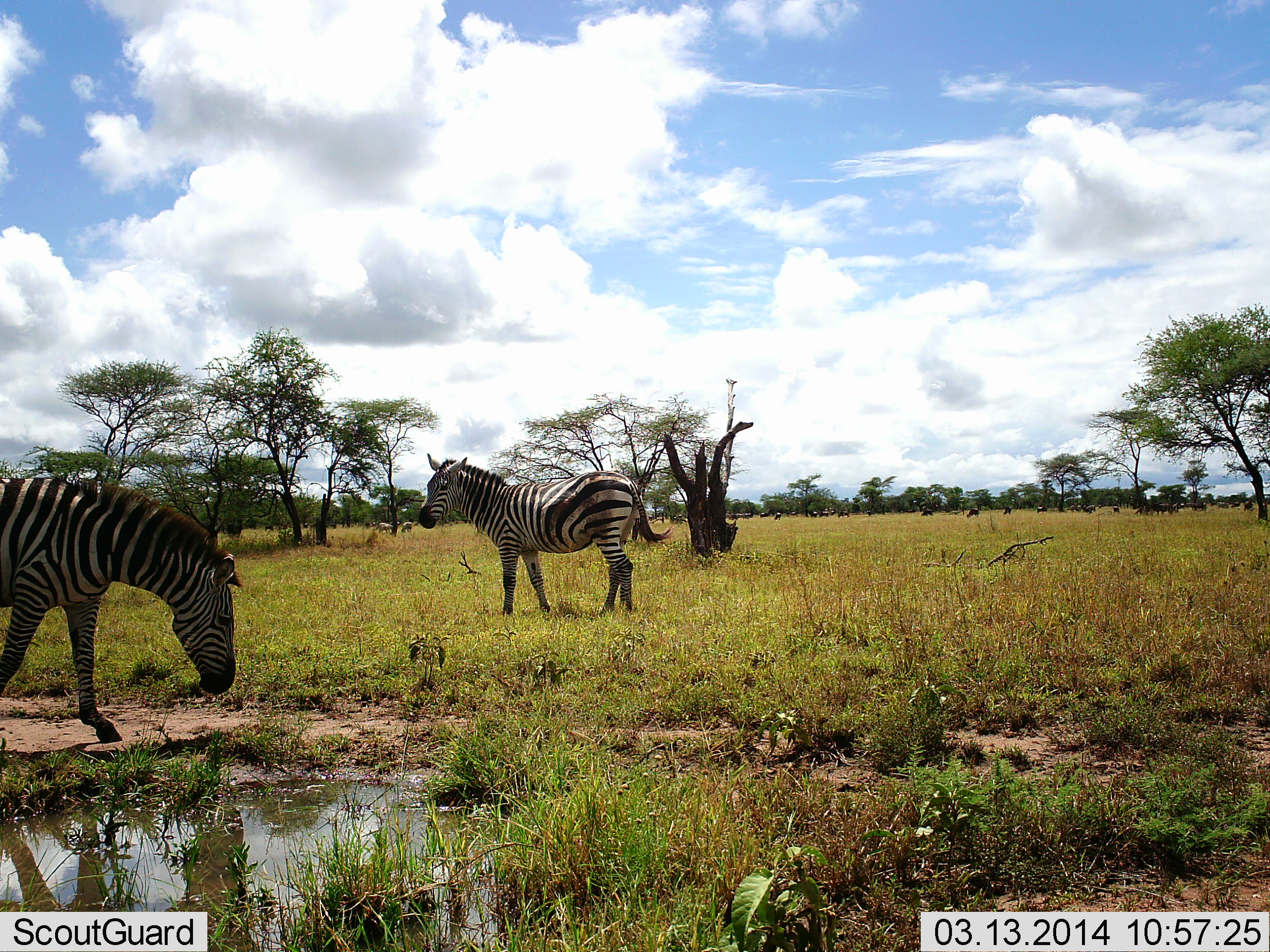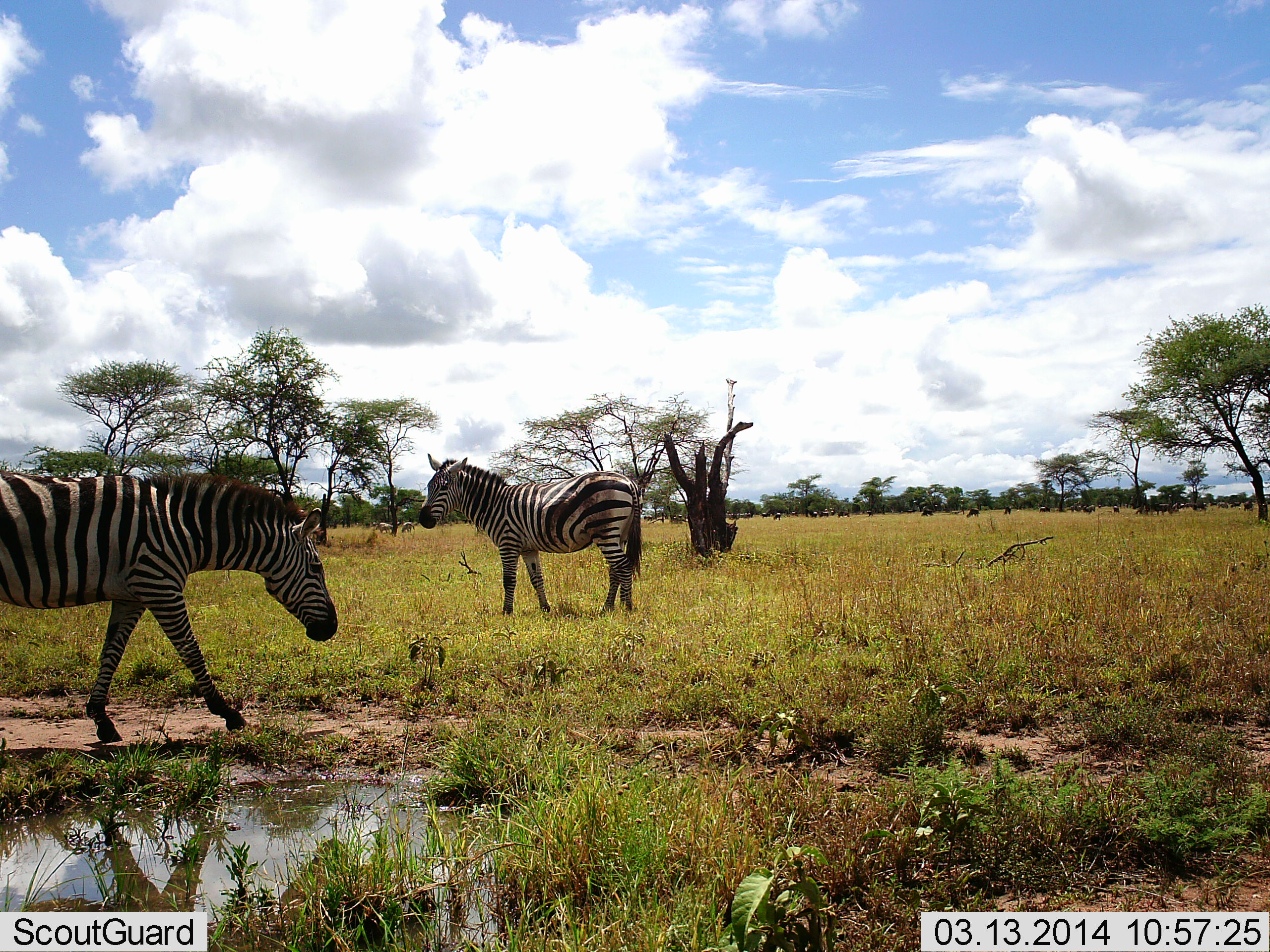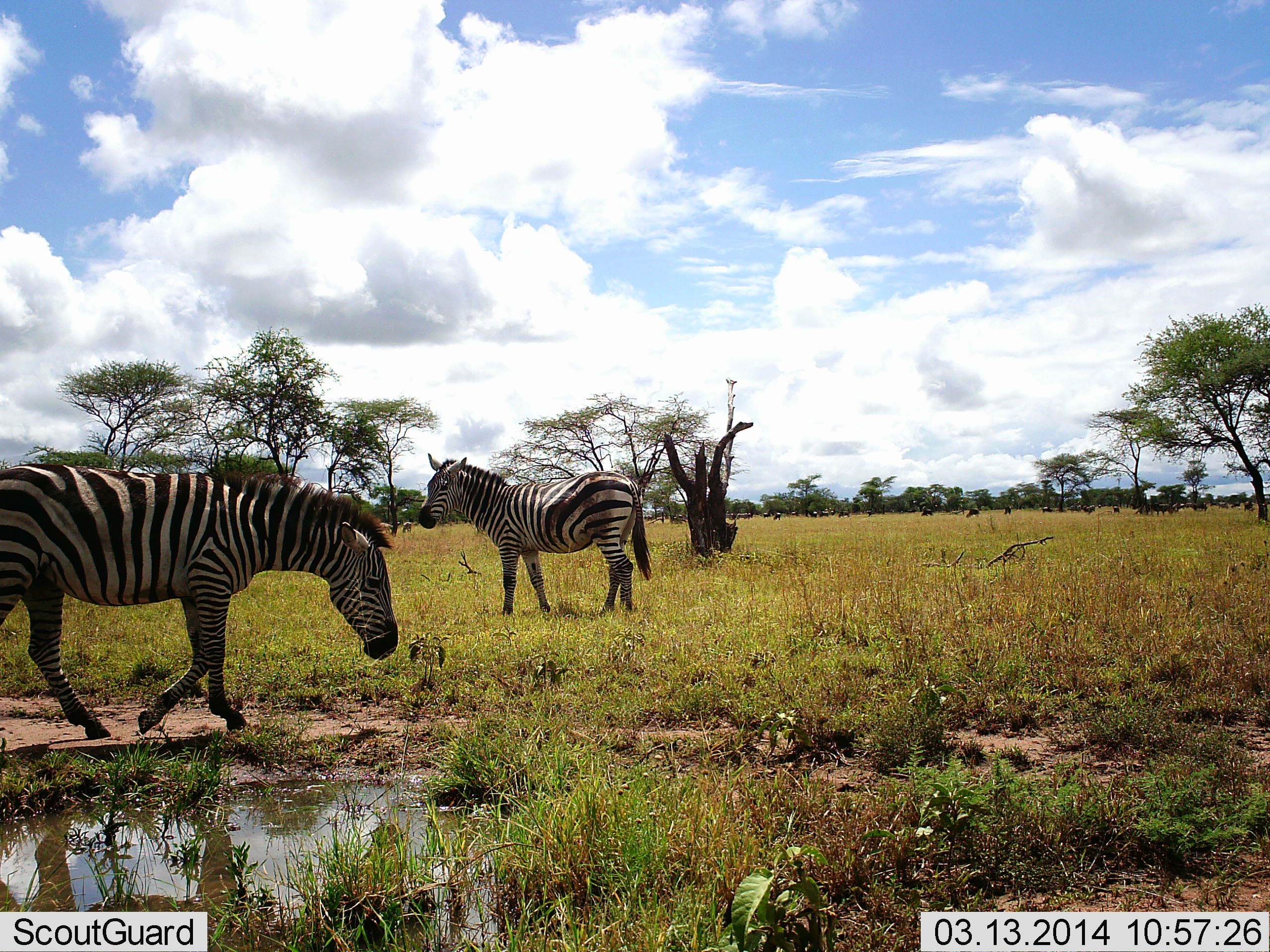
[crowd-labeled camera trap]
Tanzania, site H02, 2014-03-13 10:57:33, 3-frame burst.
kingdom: Animalia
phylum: Chordata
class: Mammalia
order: Perissodactyla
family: Equidae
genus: Equus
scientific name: Equus quagga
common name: plains zebra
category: zebra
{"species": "zebra (plains zebra) (Equus quagga)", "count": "2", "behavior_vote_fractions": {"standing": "85%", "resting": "0%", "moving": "85%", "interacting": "8%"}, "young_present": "0%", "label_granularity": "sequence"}